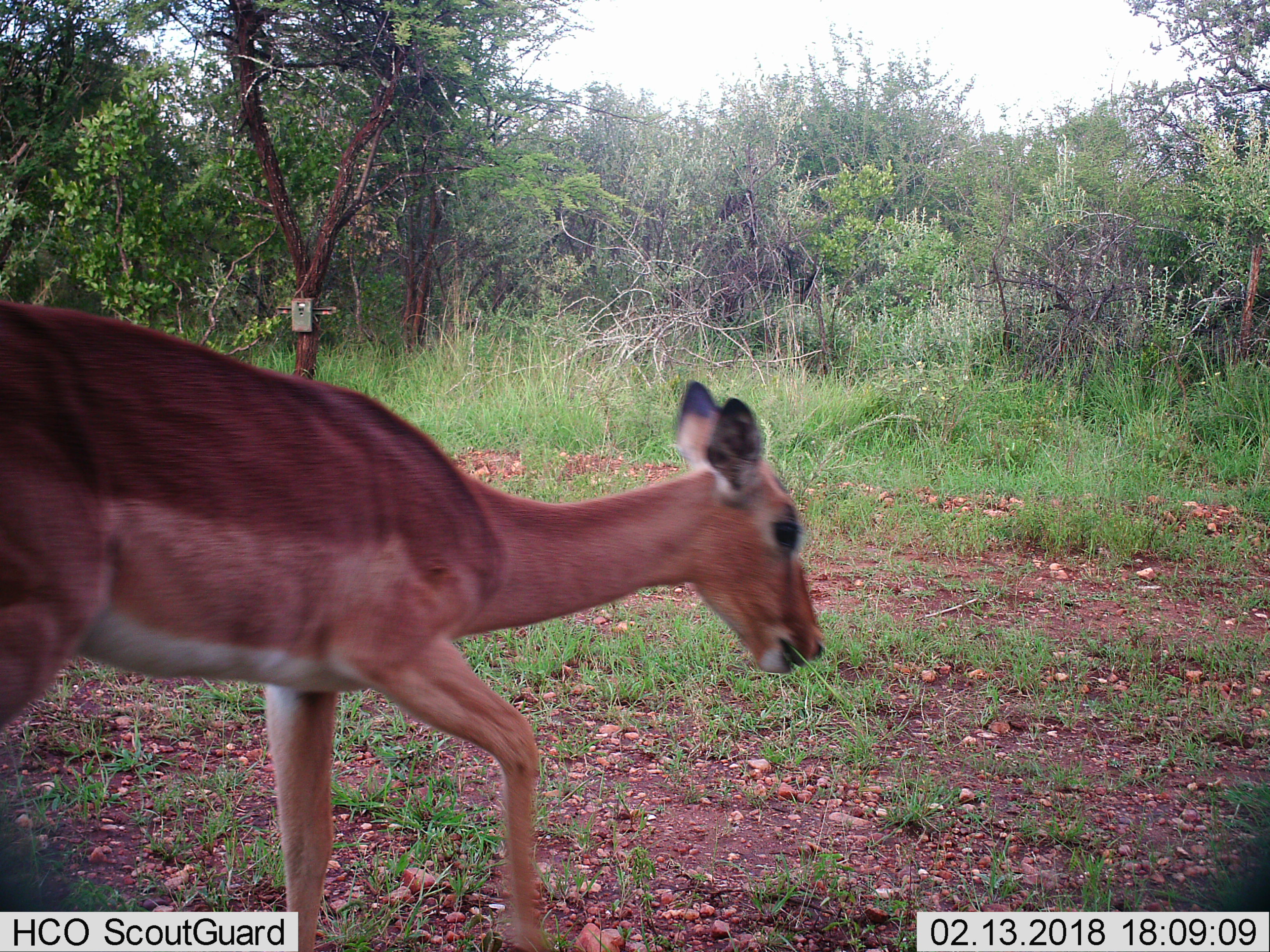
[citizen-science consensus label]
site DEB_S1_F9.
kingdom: Animalia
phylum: Chordata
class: Mammalia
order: Artiodactyla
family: Bovidae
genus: Aepyceros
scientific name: Aepyceros melampus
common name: impala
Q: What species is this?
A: Impala (Aepyceros melampus).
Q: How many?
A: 1.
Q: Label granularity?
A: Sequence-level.